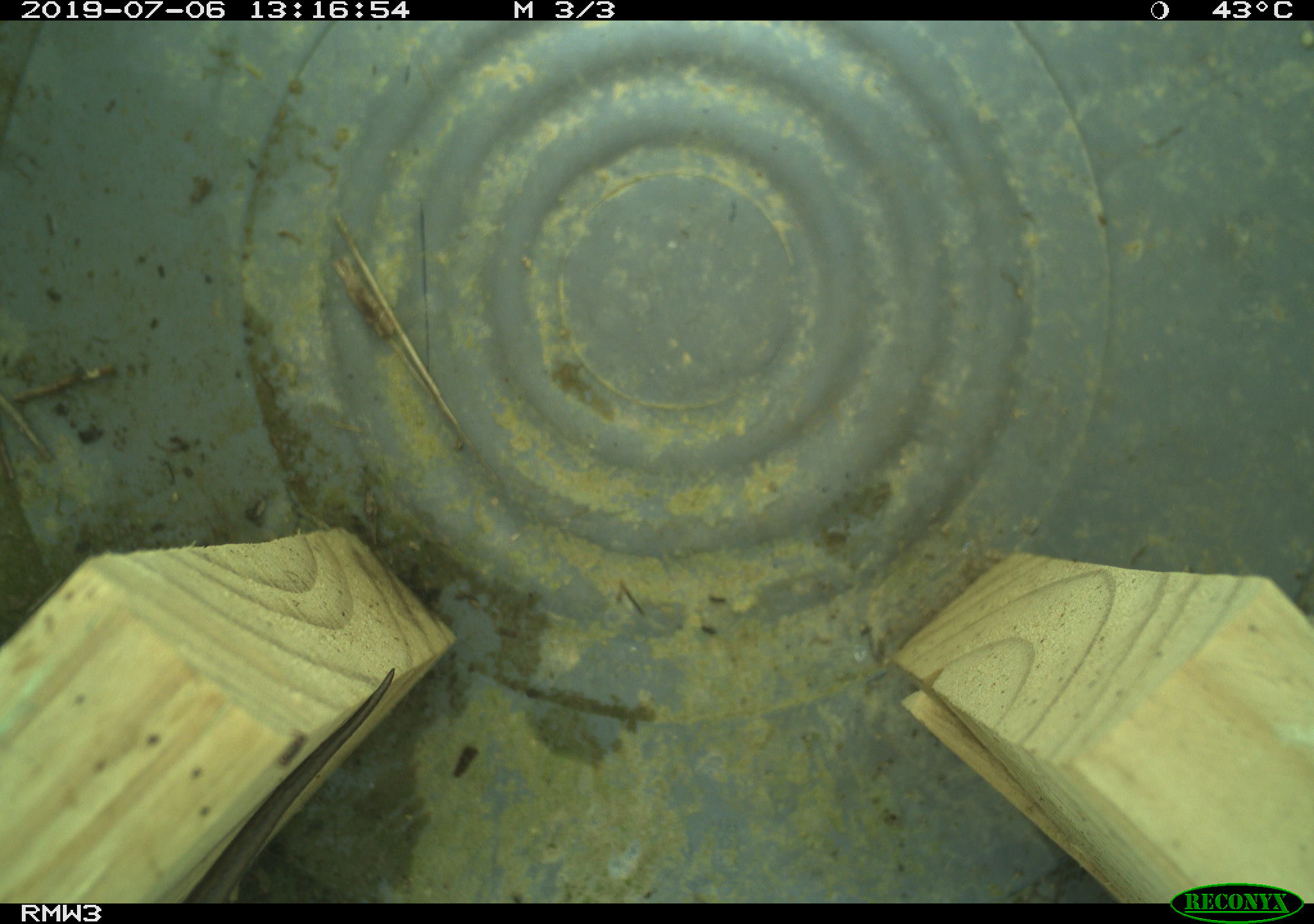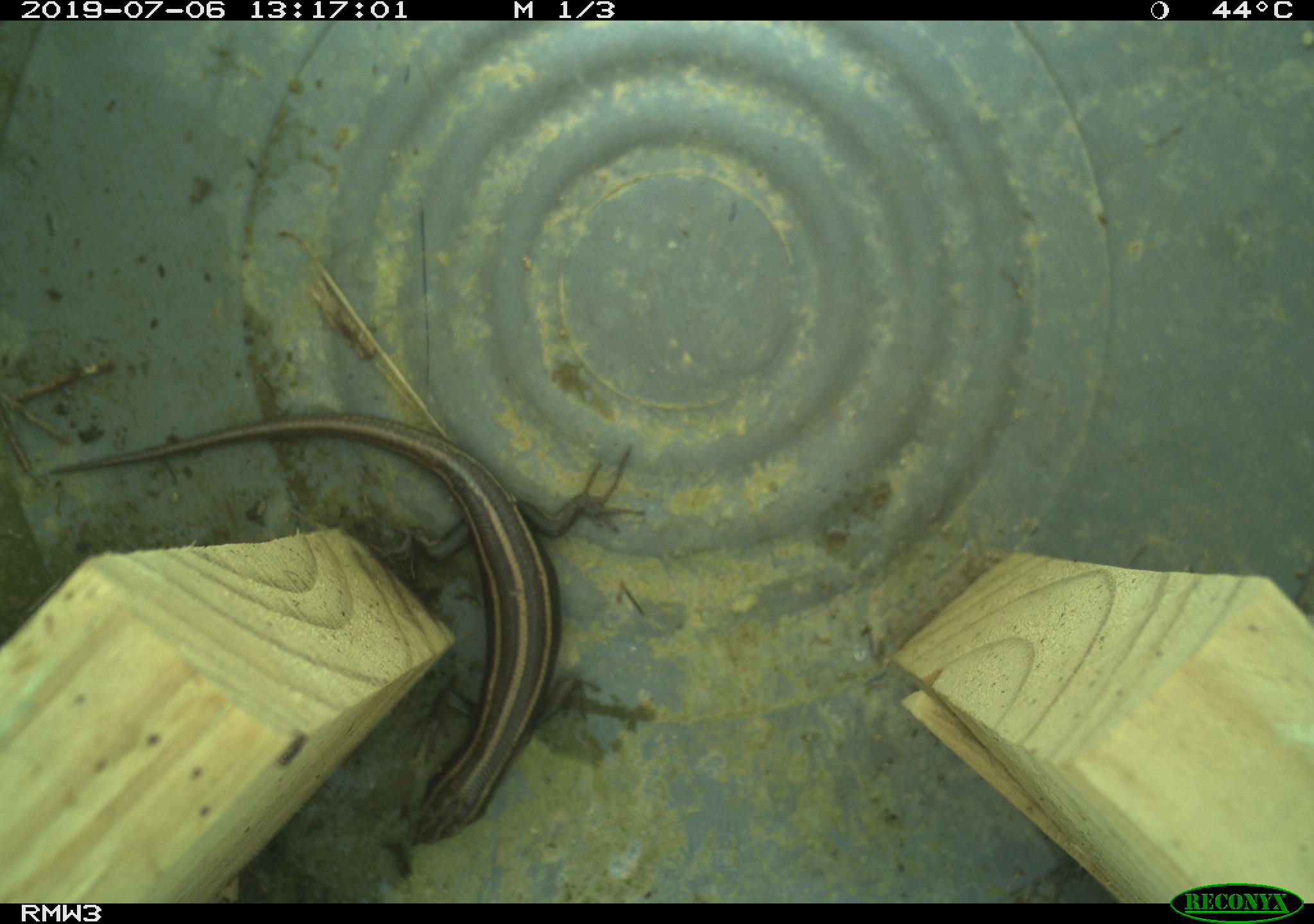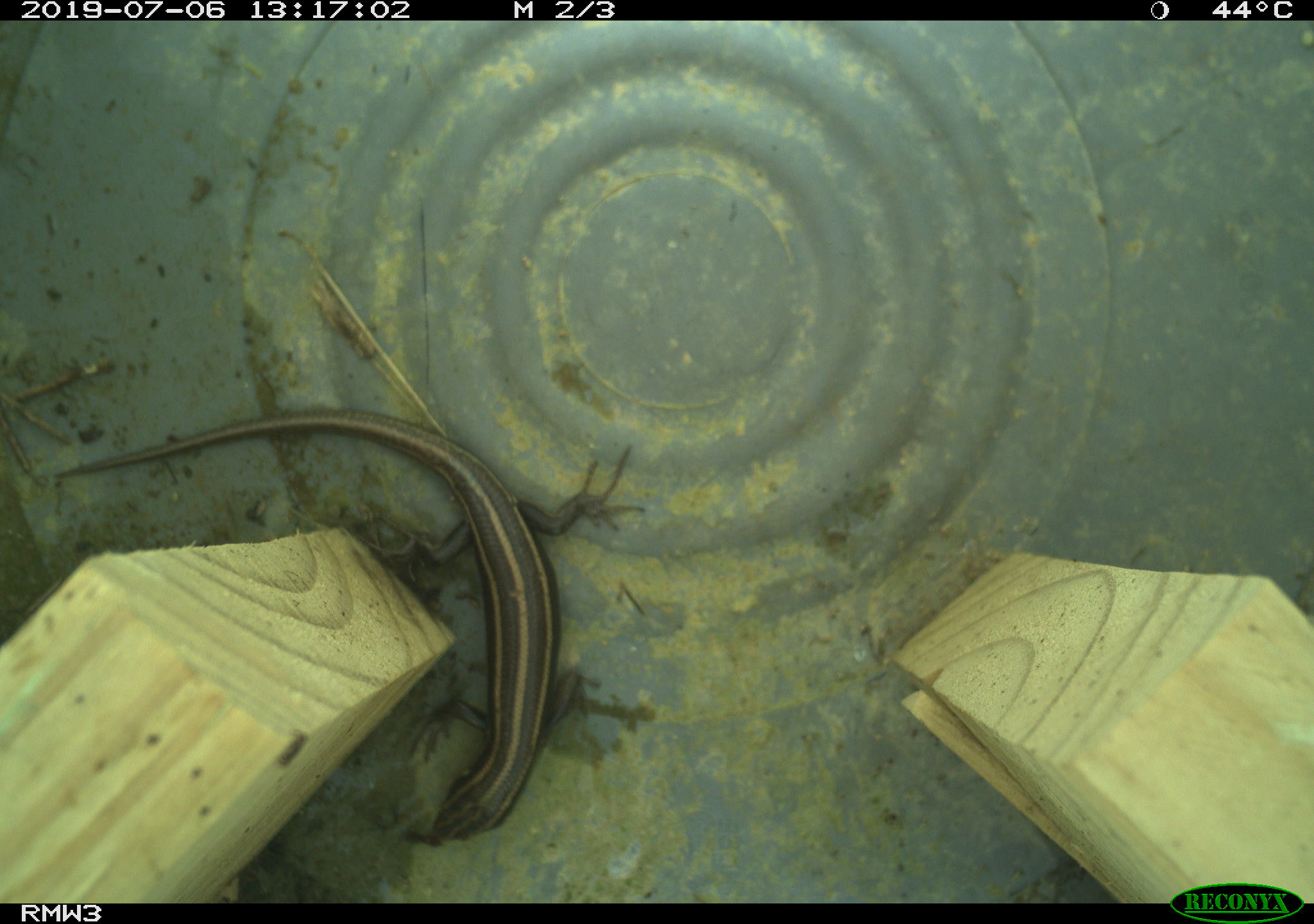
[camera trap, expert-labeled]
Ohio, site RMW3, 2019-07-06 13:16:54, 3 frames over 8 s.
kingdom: Animalia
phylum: Chordata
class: Reptilia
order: Squamata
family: Scincidae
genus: Plestiodon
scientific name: Plestiodon fasciatus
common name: common five-lined skink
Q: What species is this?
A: Common five-lined skink (Plestiodon fasciatus).